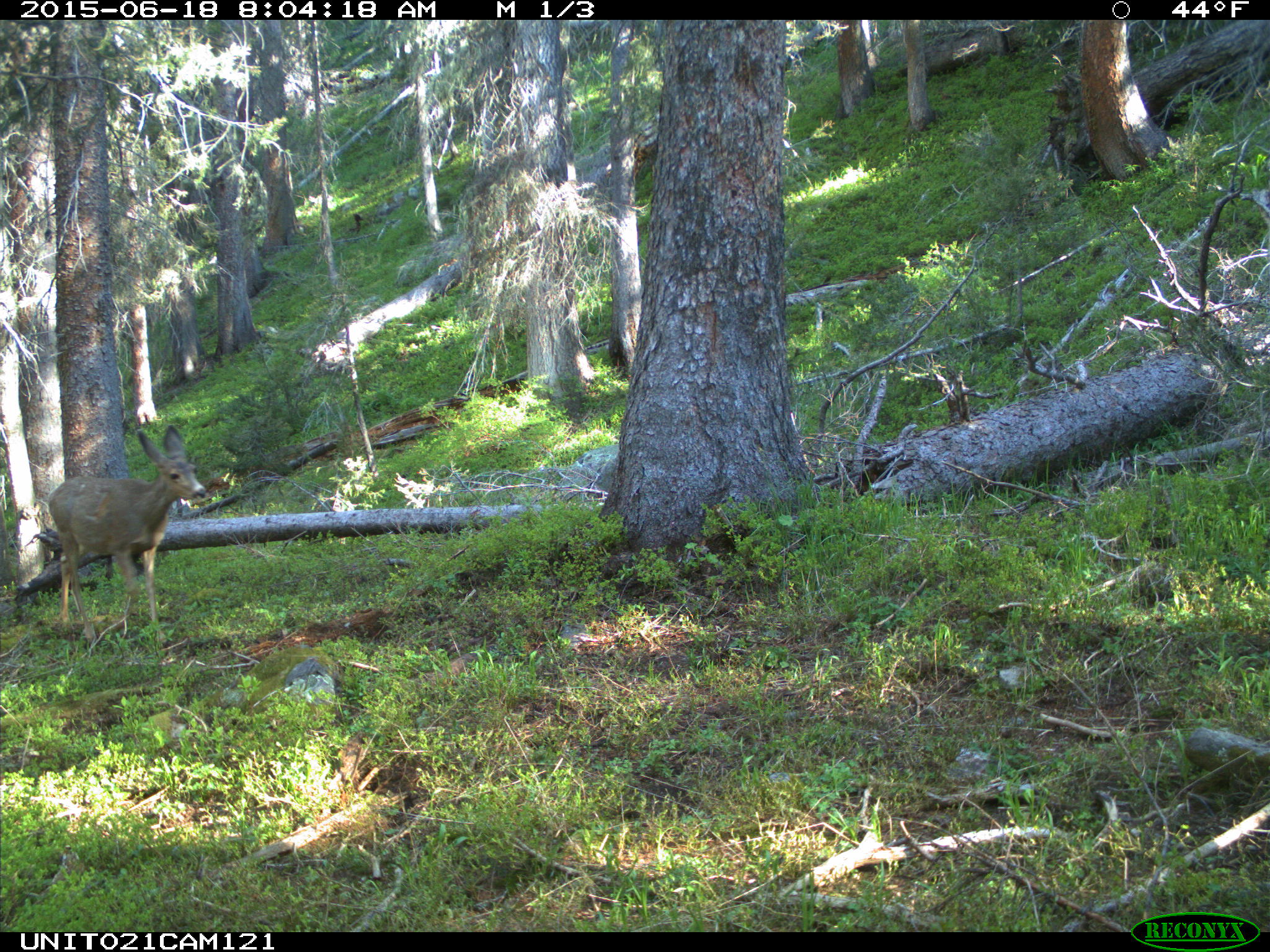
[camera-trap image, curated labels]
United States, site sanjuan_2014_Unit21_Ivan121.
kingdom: Animalia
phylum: Chordata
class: Mammalia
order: Artiodactyla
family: Cervidae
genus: Odocoileus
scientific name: Odocoileus hemionus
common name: mule deer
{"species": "Odocoileus hemionus (mule deer)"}